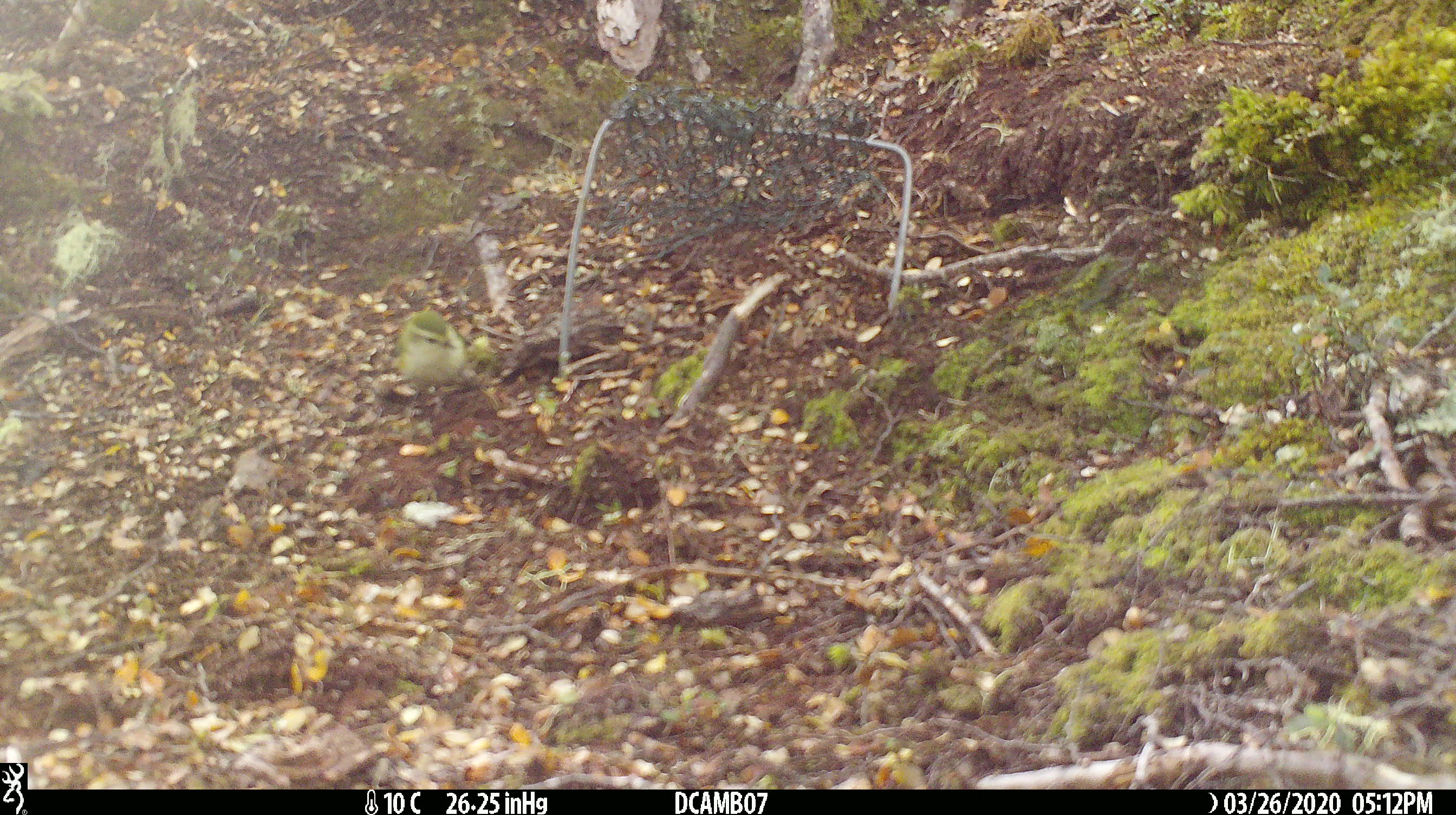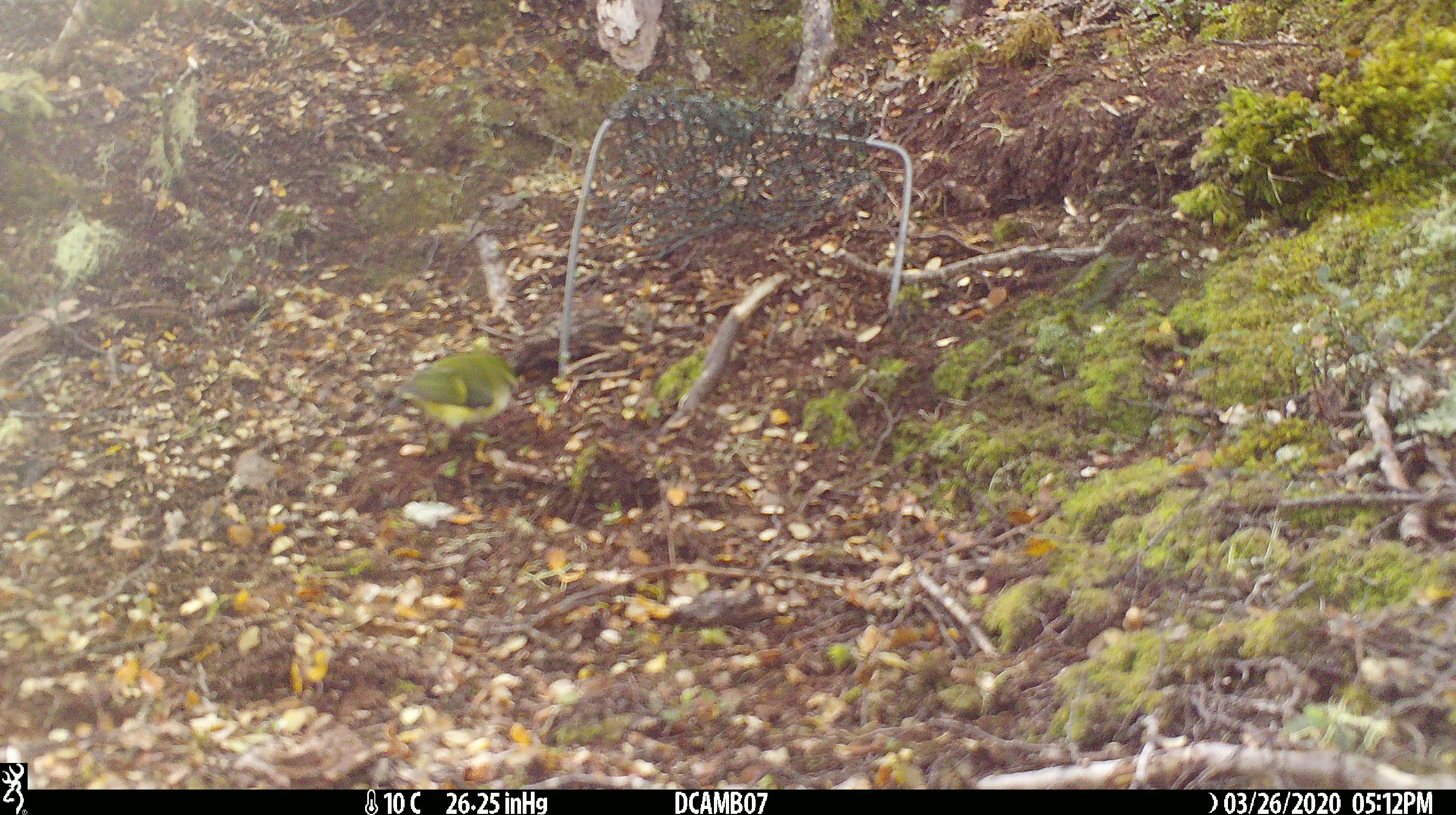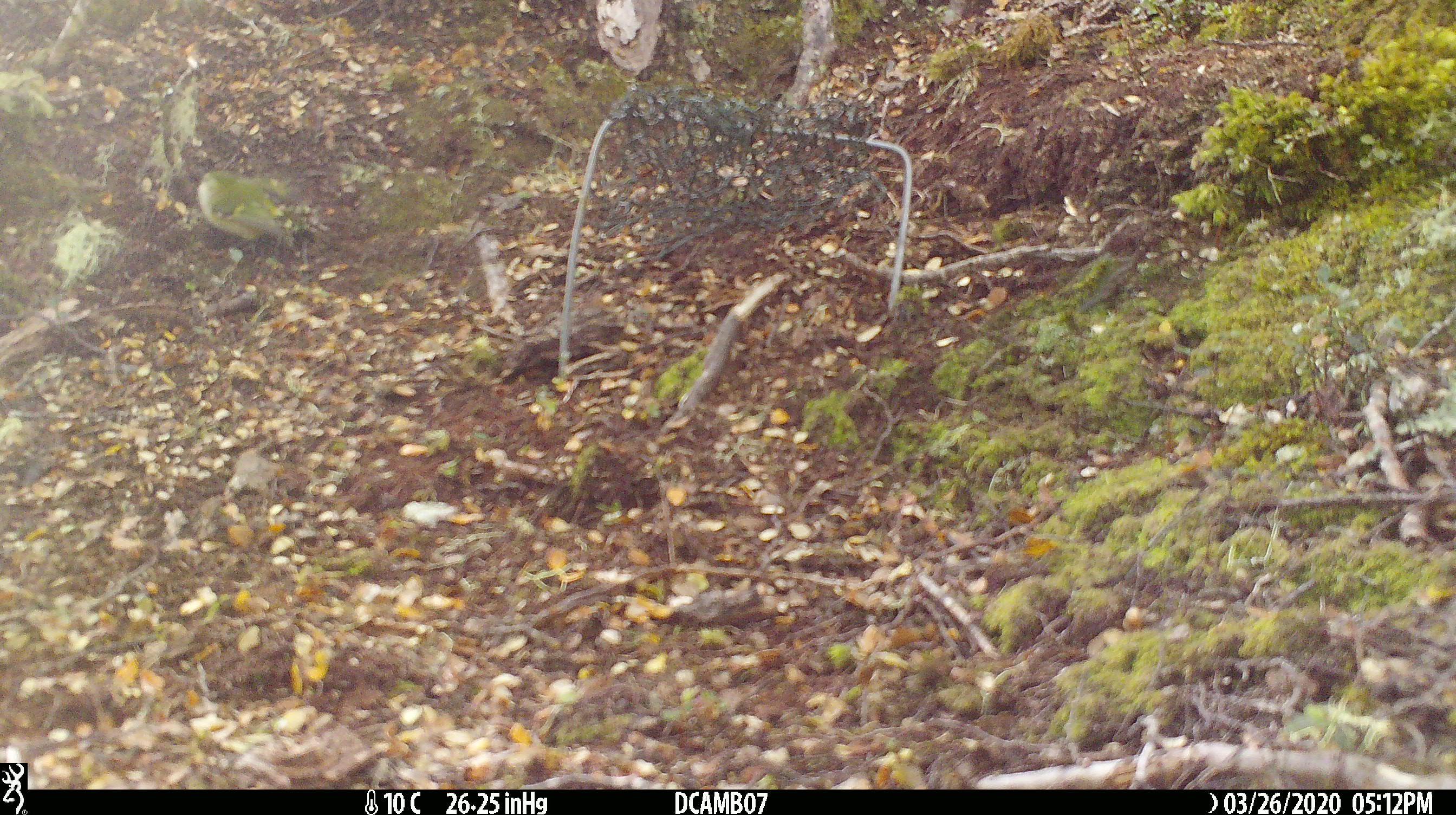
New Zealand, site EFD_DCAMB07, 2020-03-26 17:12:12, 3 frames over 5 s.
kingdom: Animalia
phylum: Chordata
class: Aves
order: Passeriformes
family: Acanthisittidae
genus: Acanthisitta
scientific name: Acanthisitta chloris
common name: rifleman